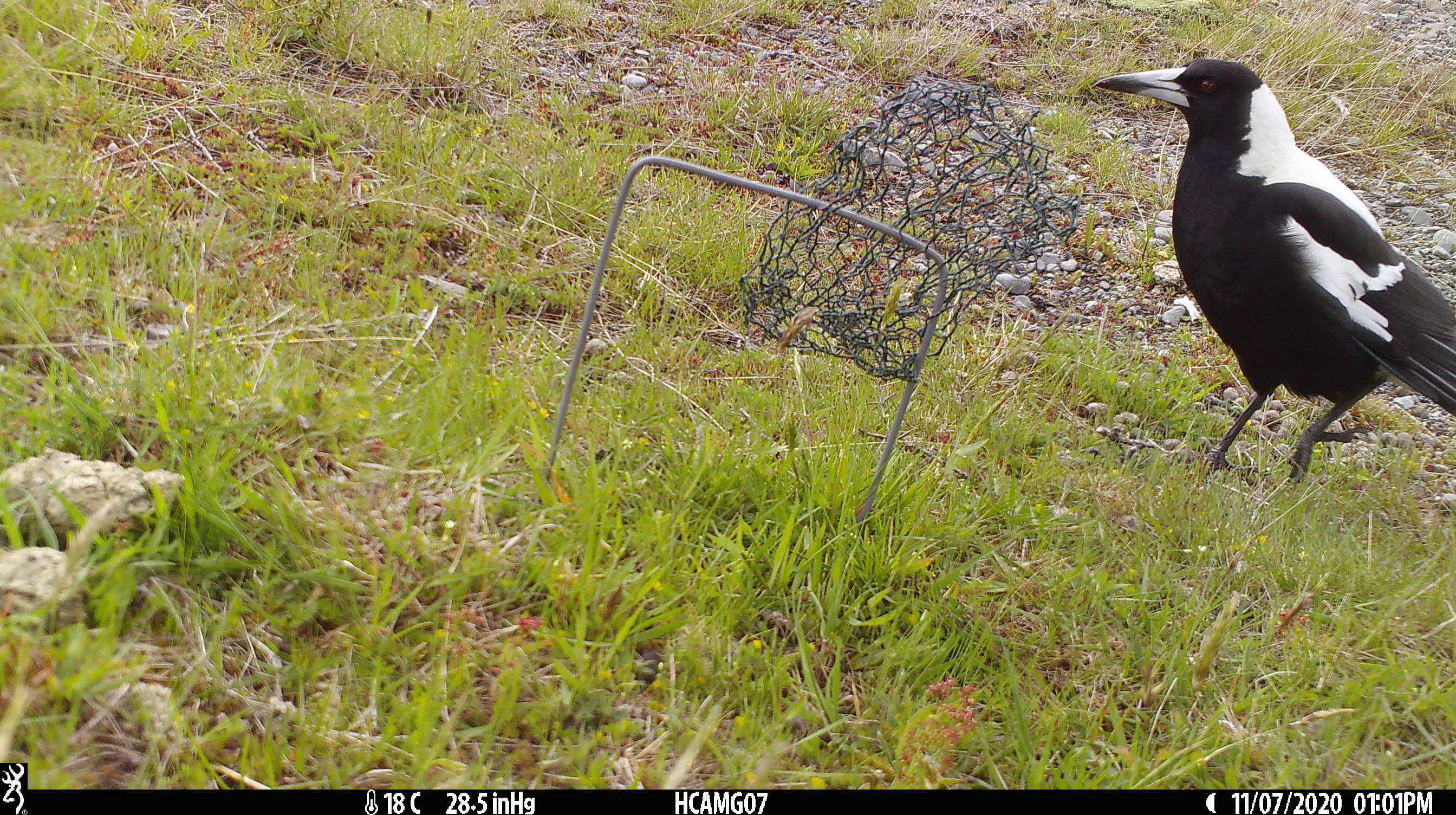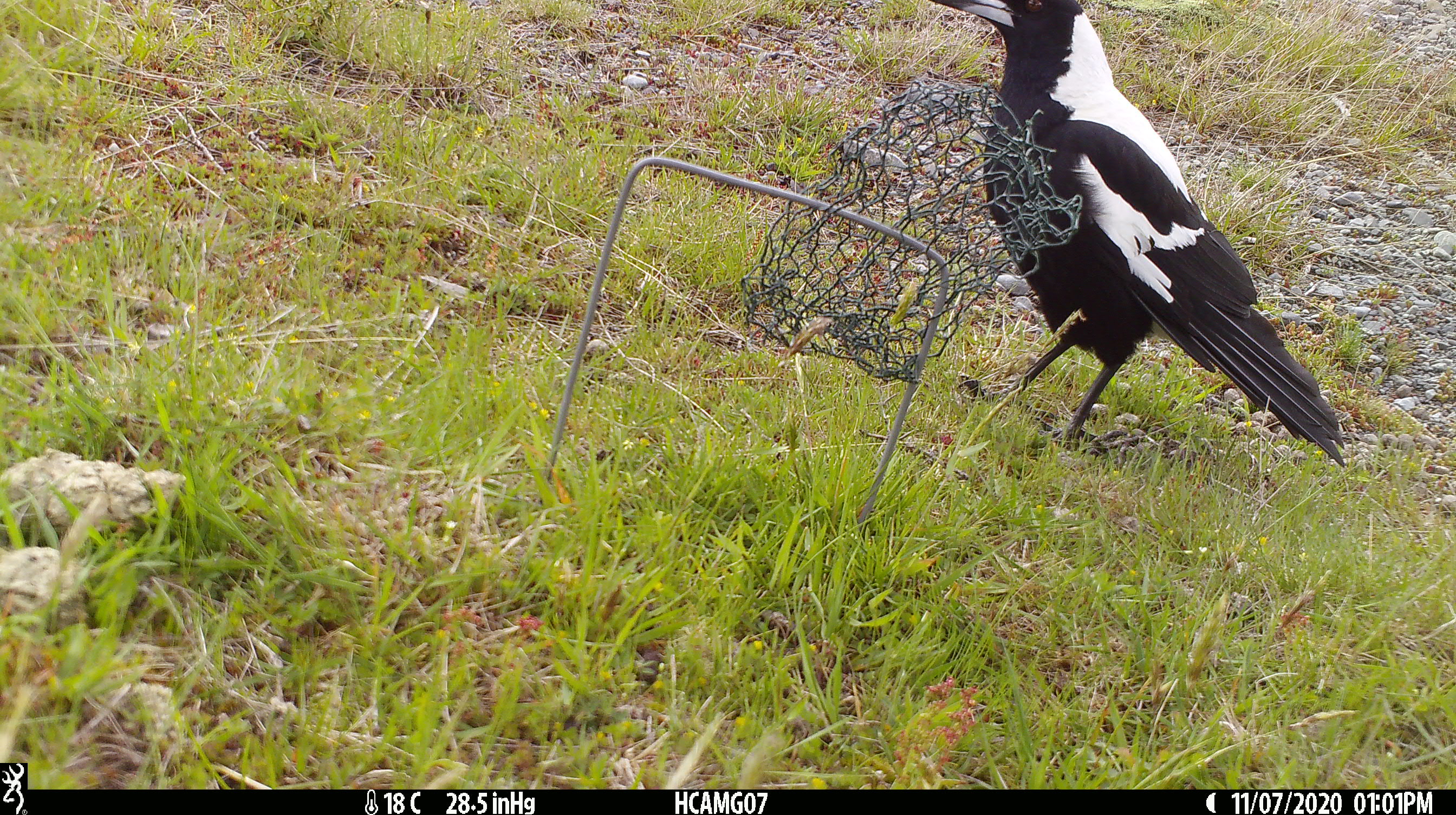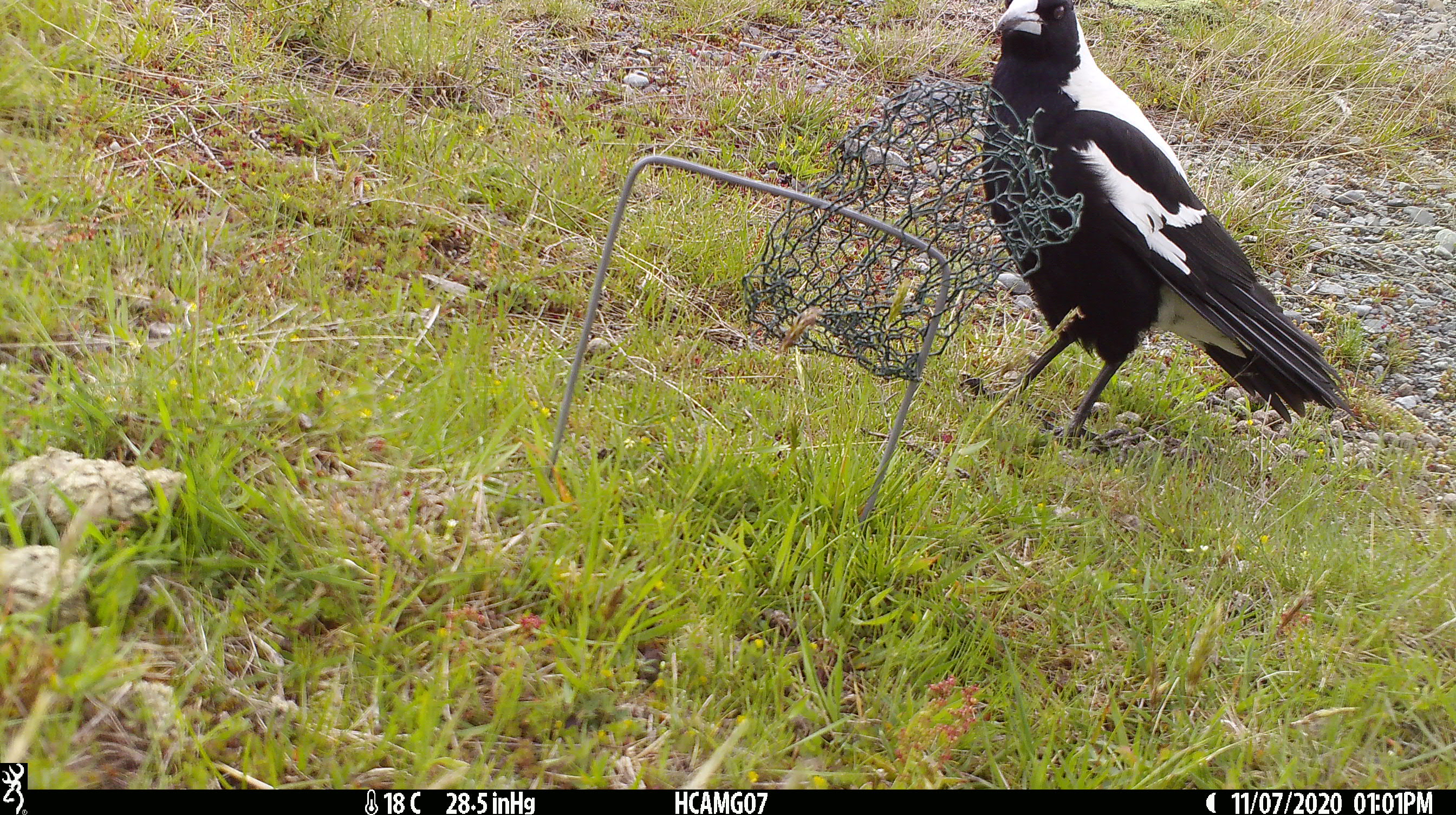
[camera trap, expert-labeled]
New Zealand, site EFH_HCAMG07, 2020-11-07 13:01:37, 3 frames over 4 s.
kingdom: Animalia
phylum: Chordata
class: Aves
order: Passeriformes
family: Artamidae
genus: Gymnorhina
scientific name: Gymnorhina tibicen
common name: australian magpie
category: magpie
Magpie (australian magpie) (Gymnorhina tibicen).